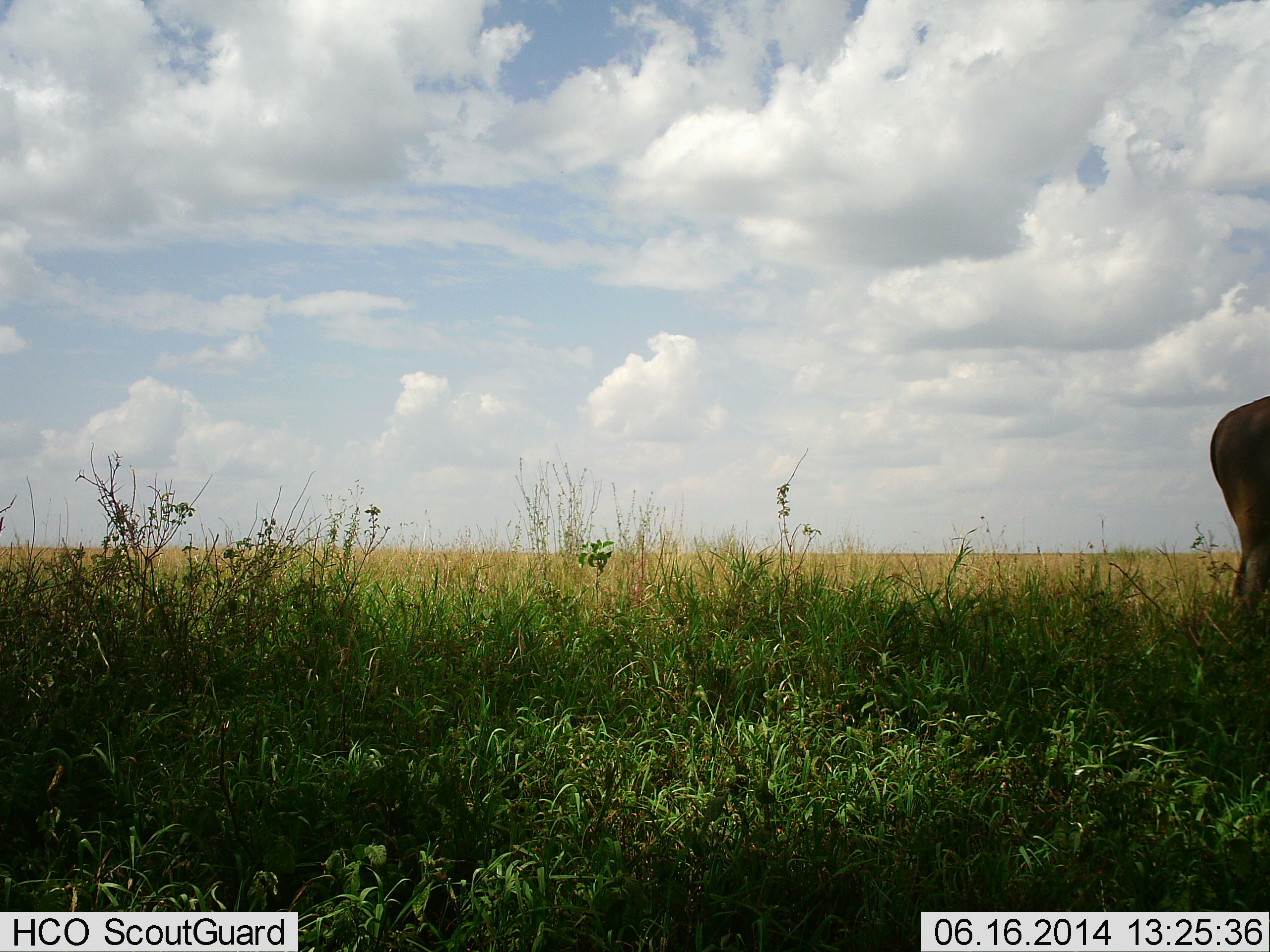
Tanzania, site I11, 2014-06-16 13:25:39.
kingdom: Animalia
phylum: Chordata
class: Mammalia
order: Artiodactyla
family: Bovidae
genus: Tragelaphus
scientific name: Tragelaphus oryx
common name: eland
Eland (Tragelaphus oryx), count 1. Behavior (volunteer vote fractions): standing 100%, resting 0%, moving 0%, interacting 0%. Young present (vote fraction): 0%. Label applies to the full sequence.